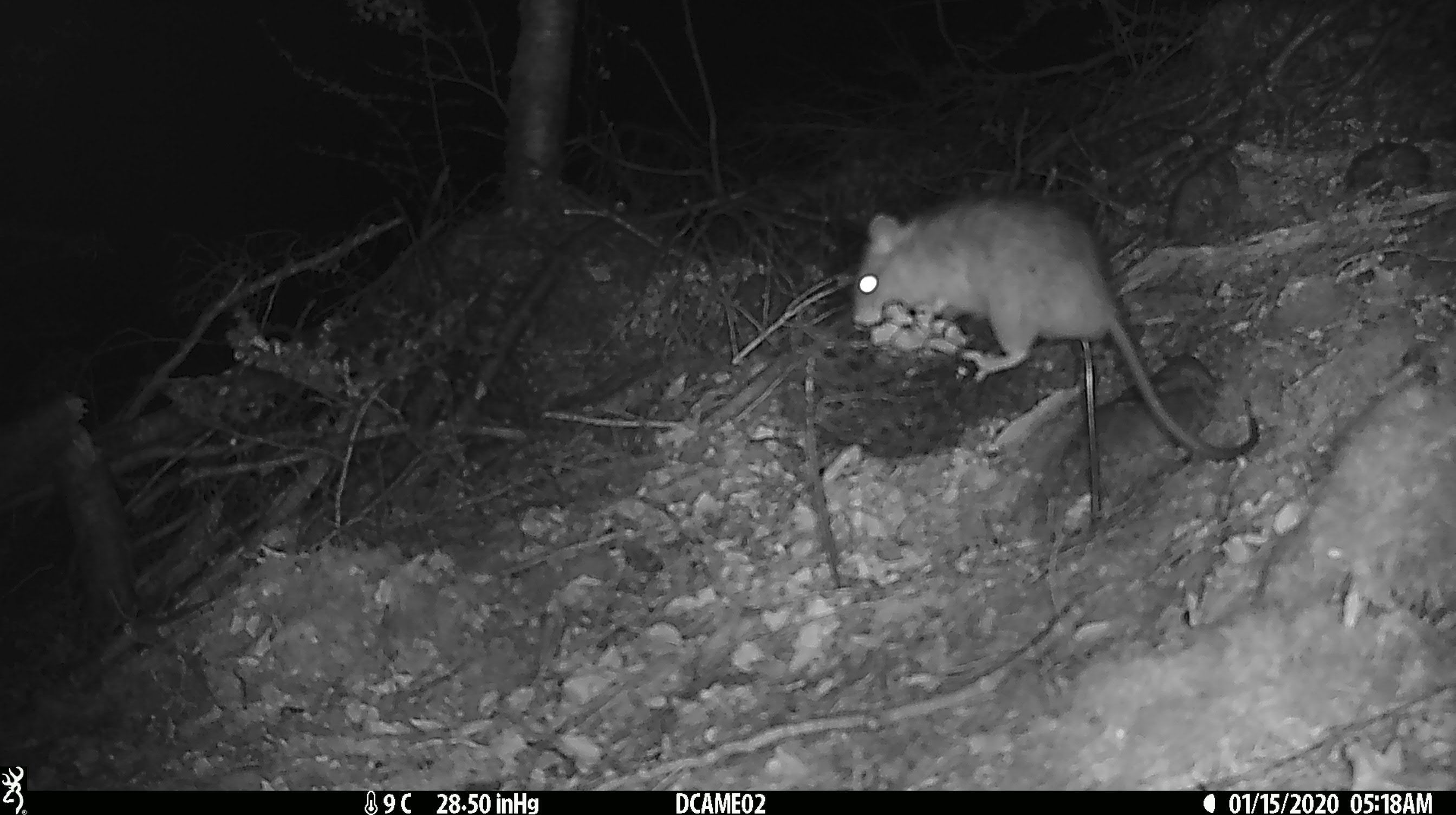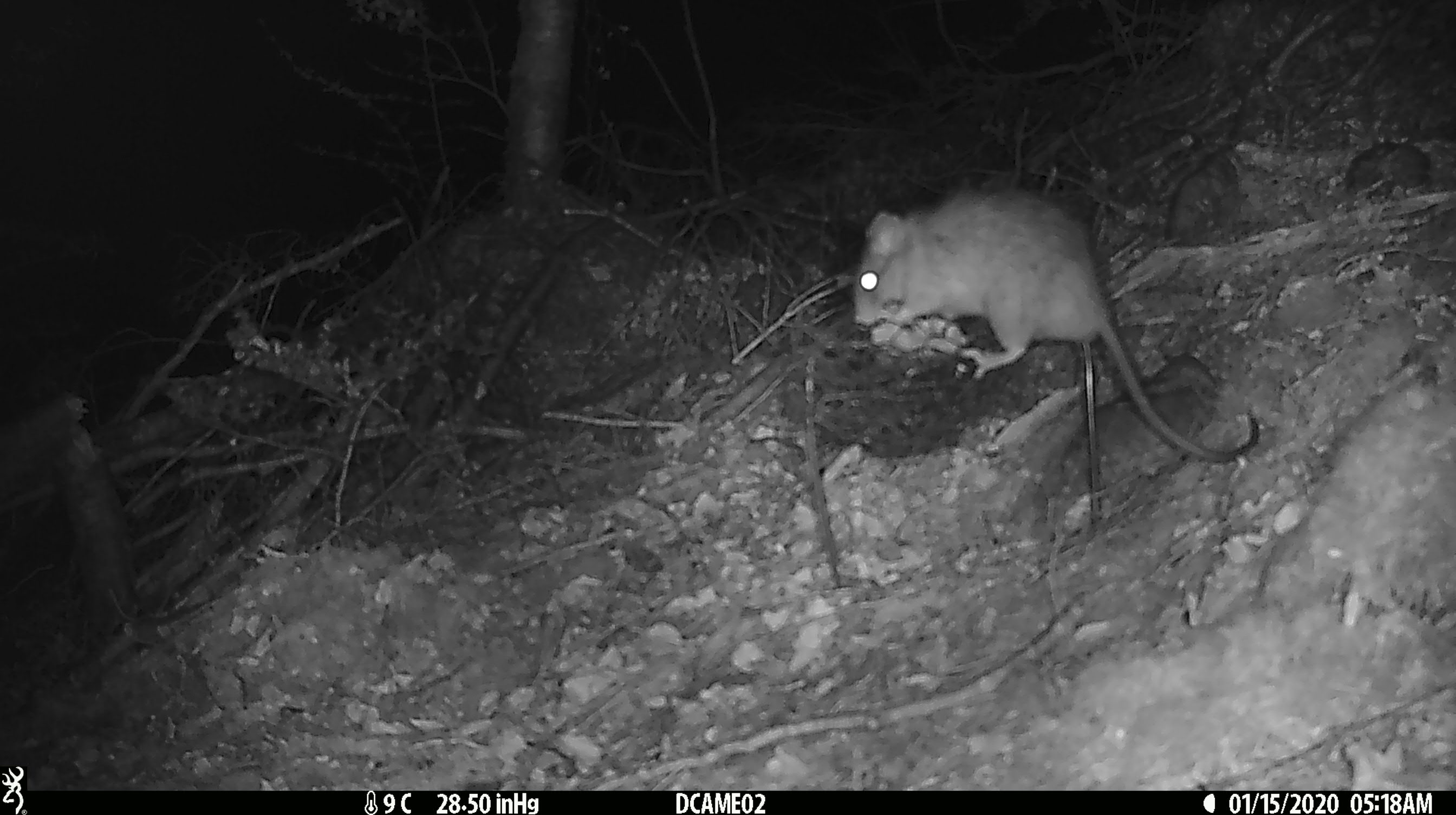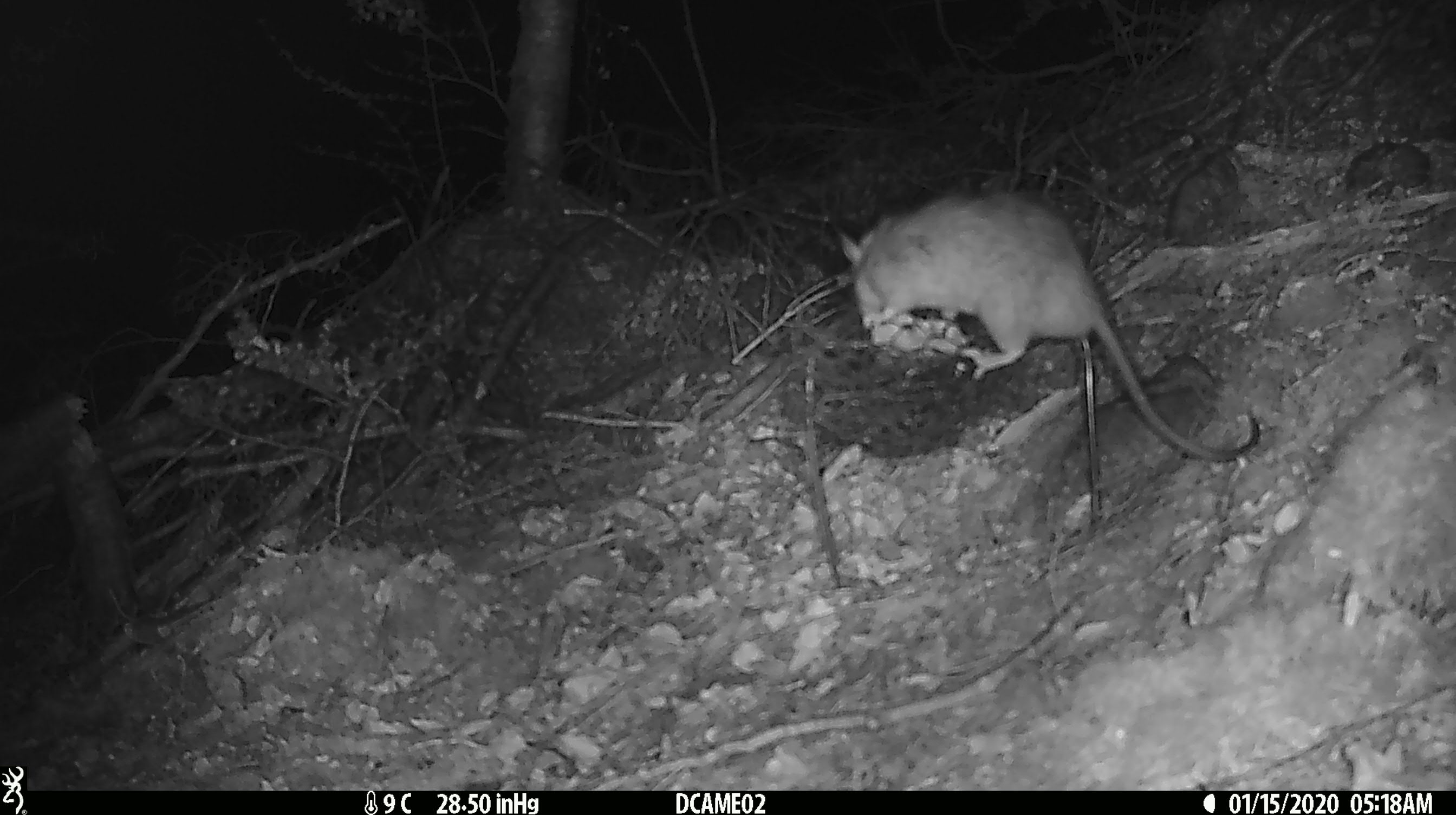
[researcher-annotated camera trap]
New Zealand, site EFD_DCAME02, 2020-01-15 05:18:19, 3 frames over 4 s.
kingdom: Animalia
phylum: Chordata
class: Mammalia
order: Rodentia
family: Muridae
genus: Rattus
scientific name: Rattus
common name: rat